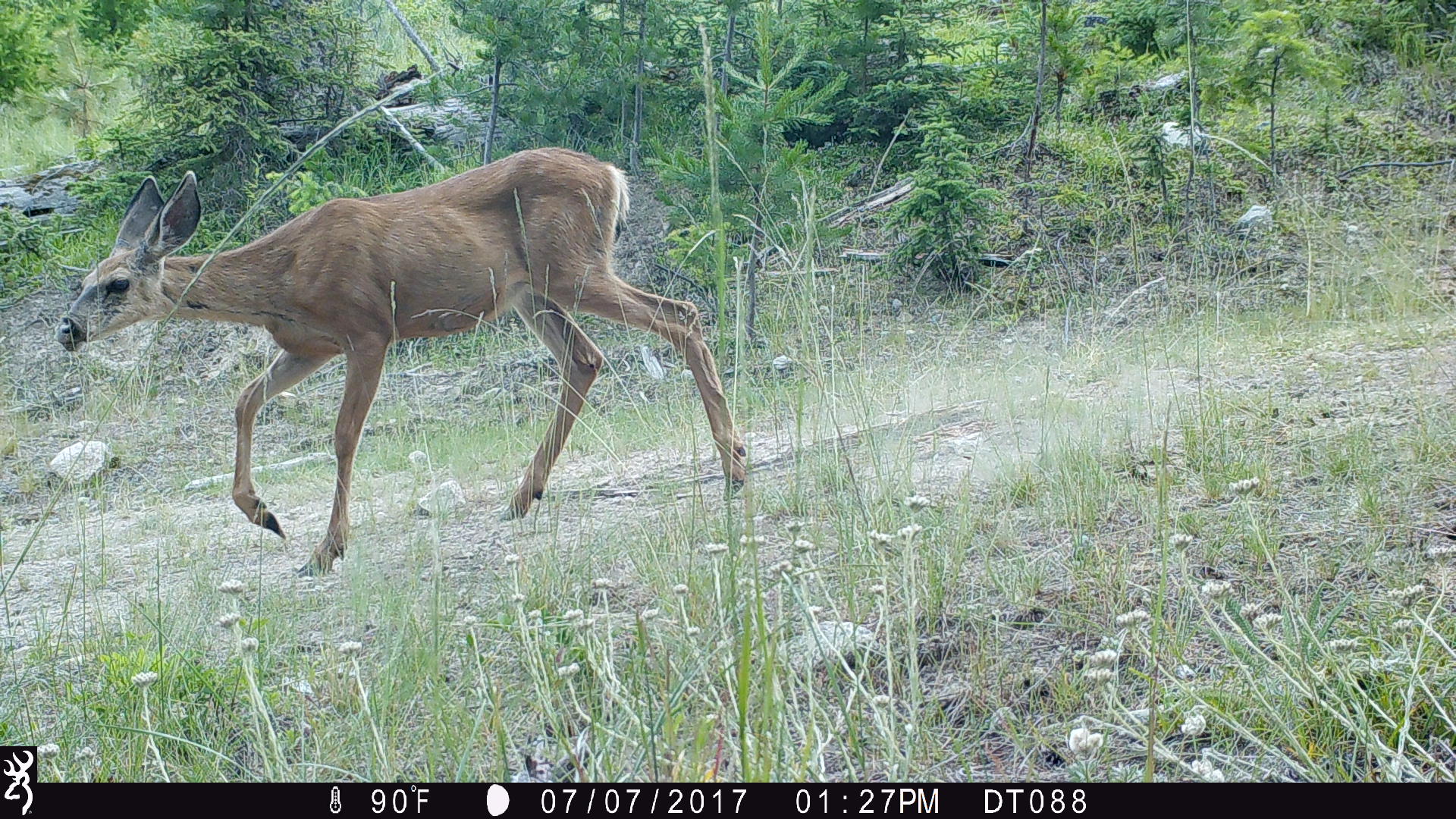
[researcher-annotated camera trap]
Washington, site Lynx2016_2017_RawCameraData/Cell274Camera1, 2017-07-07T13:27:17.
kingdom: Animalia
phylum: Chordata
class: Mammalia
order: Artiodactyla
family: Cervidae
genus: Odocoileus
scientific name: Odocoileus hemionus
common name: mule deer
Odocoileus hemionus (mule deer). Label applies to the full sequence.